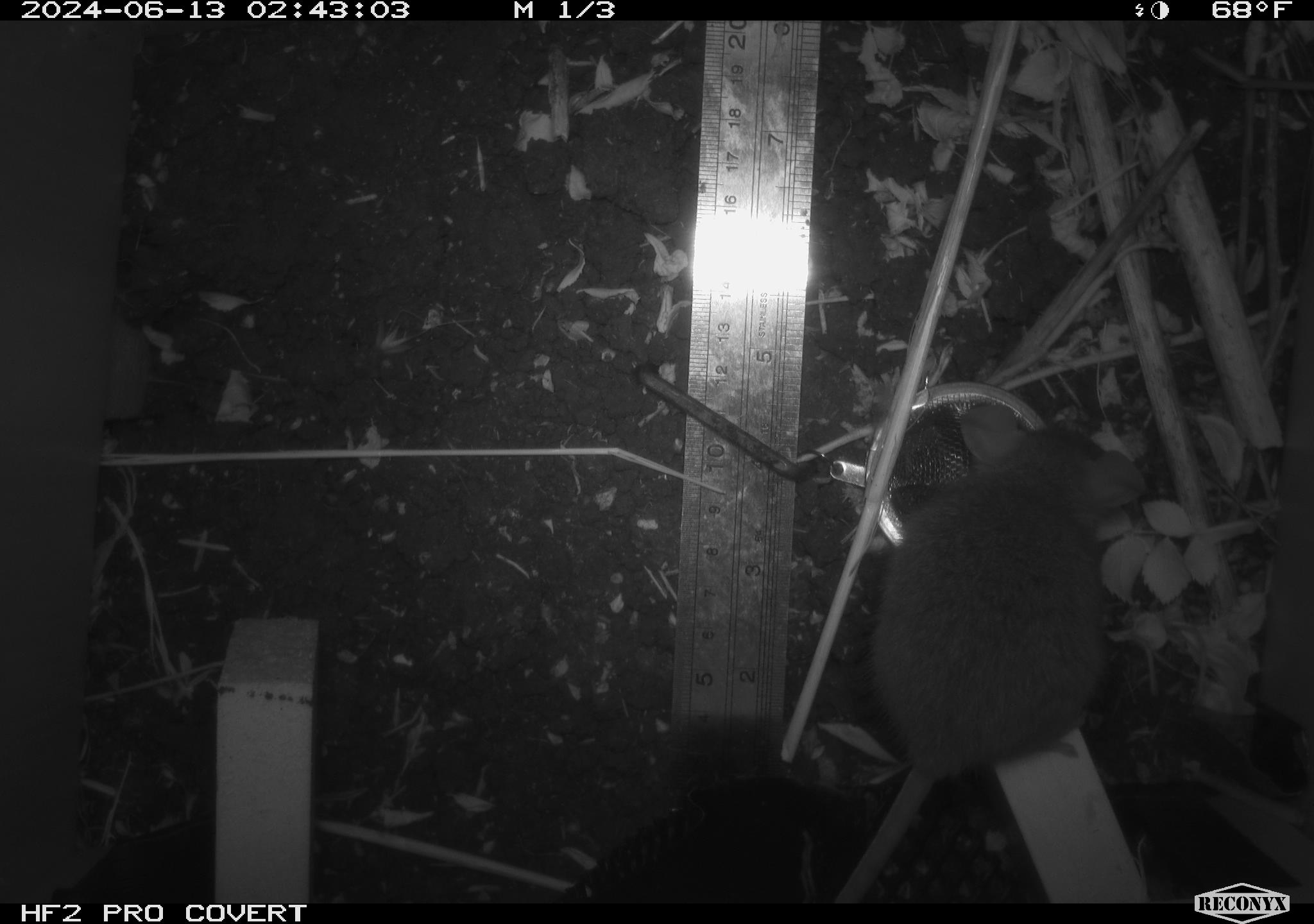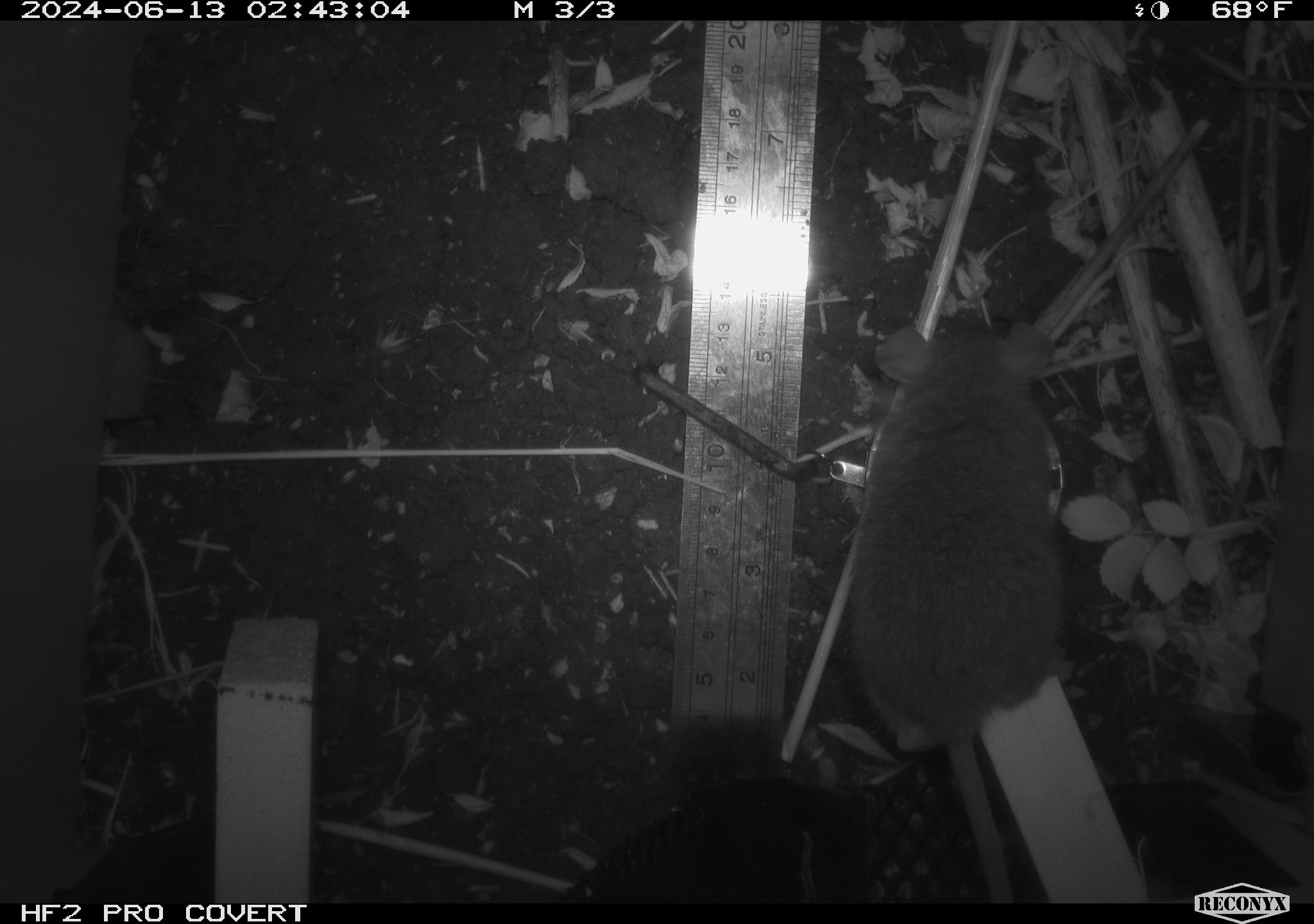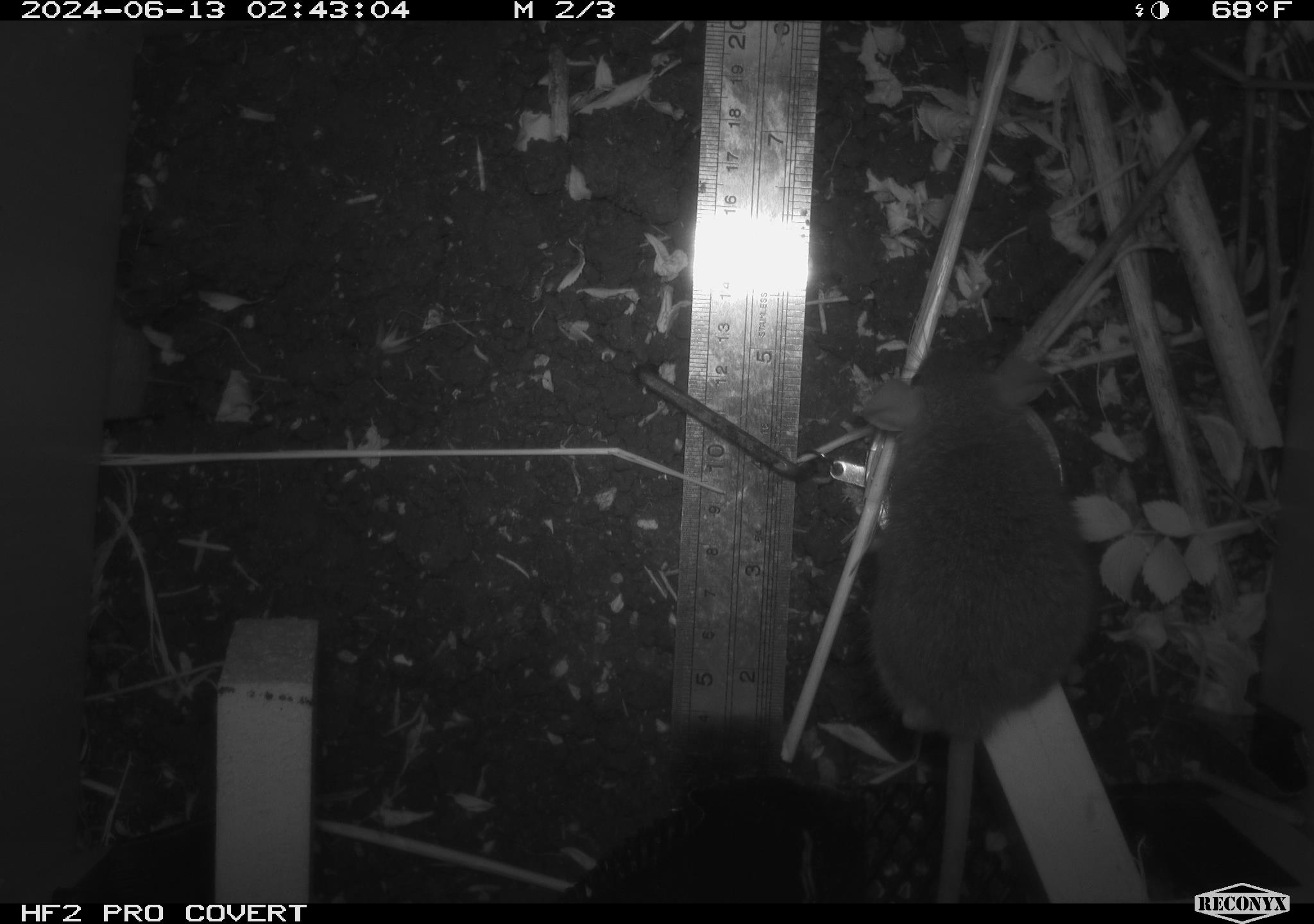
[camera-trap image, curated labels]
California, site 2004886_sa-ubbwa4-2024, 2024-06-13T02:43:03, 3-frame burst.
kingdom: Animalia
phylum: Chordata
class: Mammalia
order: Rodentia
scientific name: Rodentia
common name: woodrat or rat or mouse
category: woodrat or rat or mouse species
Woodrat or rat or mouse species (woodrat or rat or mouse) (Rodentia).